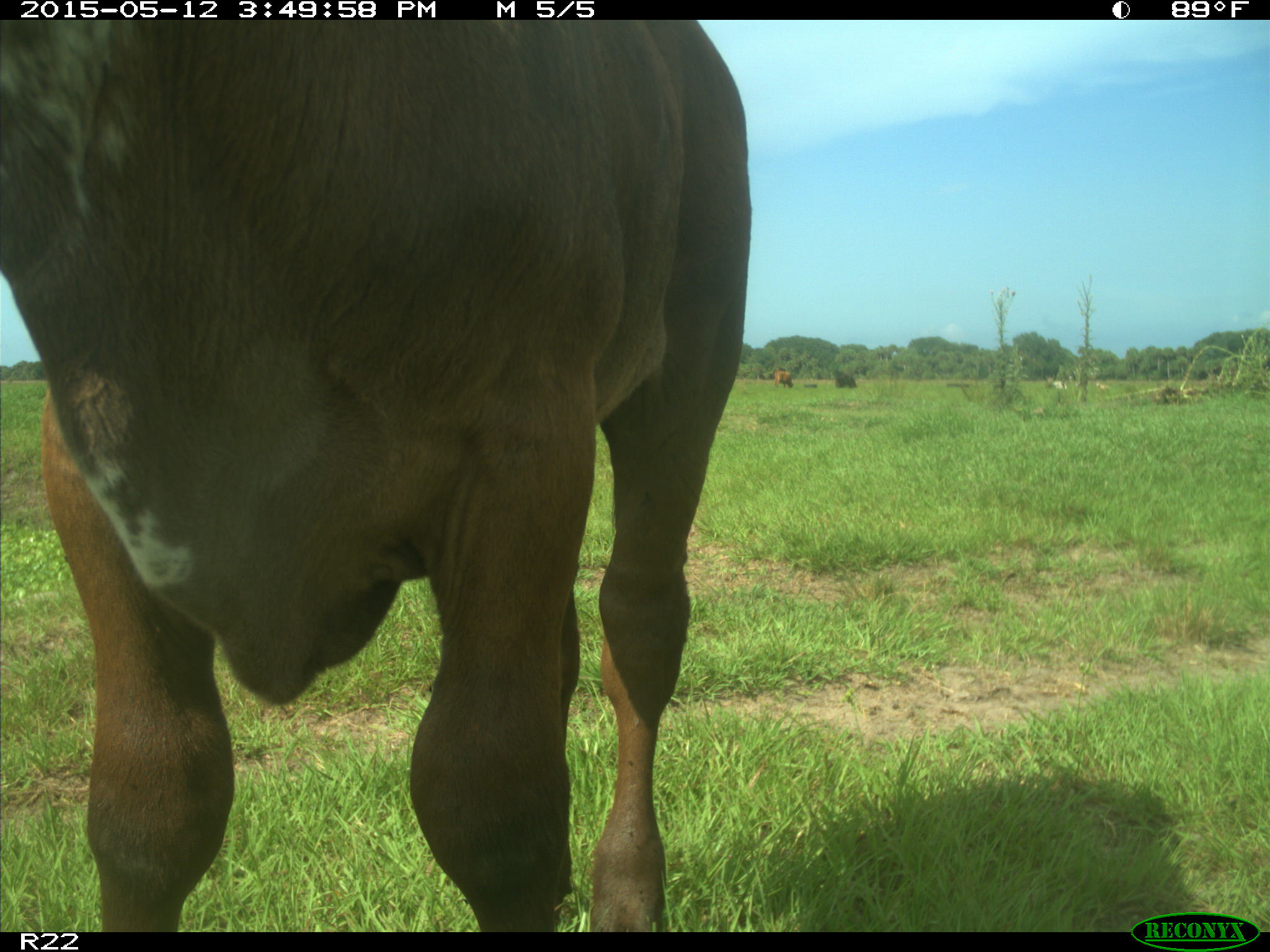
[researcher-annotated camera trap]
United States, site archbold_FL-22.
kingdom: Animalia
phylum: Chordata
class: Mammalia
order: Artiodactyla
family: Bovidae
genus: Bos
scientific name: Bos taurus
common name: domestic cow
Bos taurus (domestic cow).